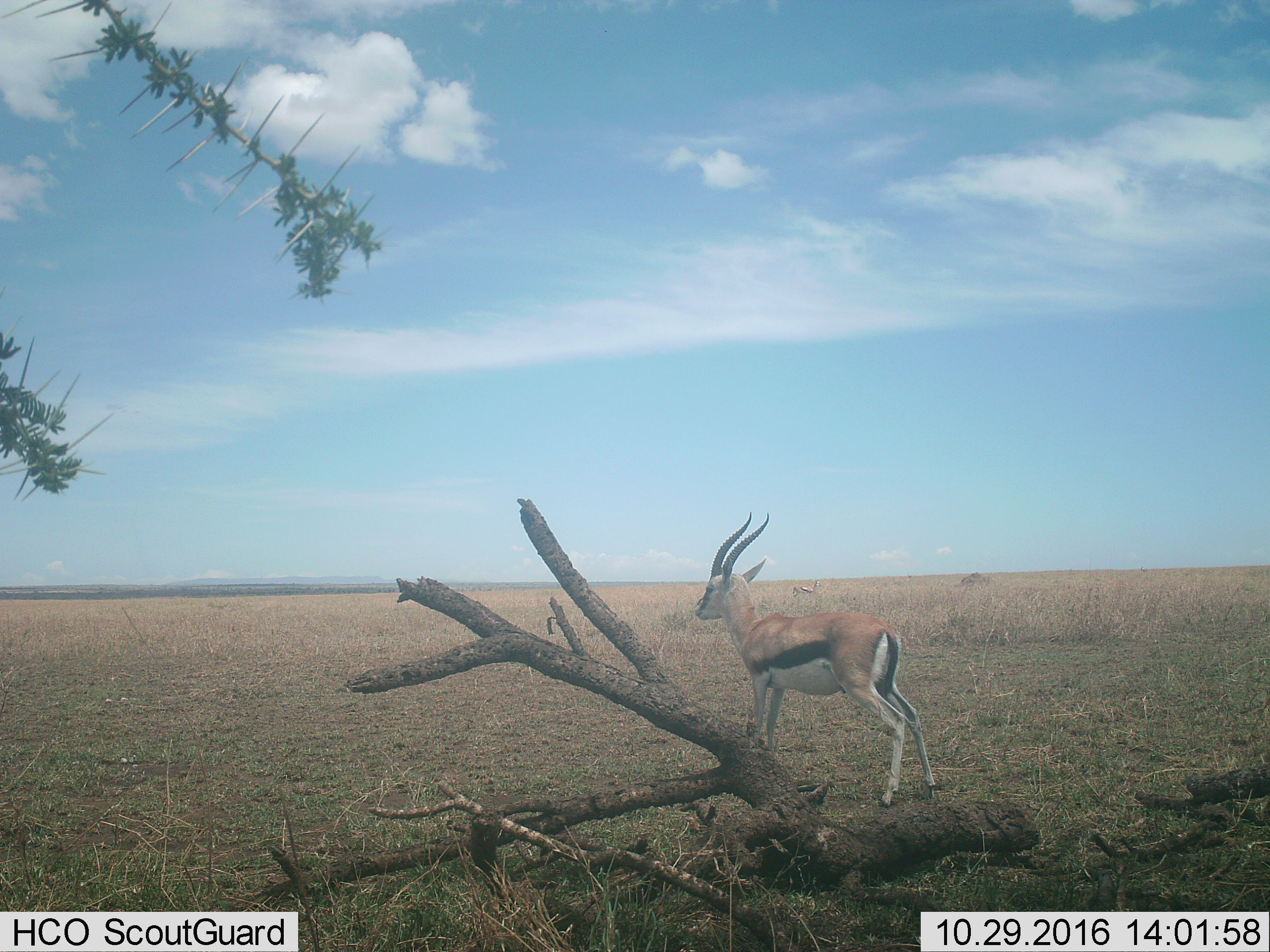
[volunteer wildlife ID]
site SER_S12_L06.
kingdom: Animalia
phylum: Chordata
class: Mammalia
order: Artiodactyla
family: Bovidae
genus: Eudorcas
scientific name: Eudorcas thomsonii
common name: thomson's gazelle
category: gazellethomsons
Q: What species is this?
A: Gazellethomsons (thomson's gazelle) (Eudorcas thomsonii).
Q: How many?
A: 2.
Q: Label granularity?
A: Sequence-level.